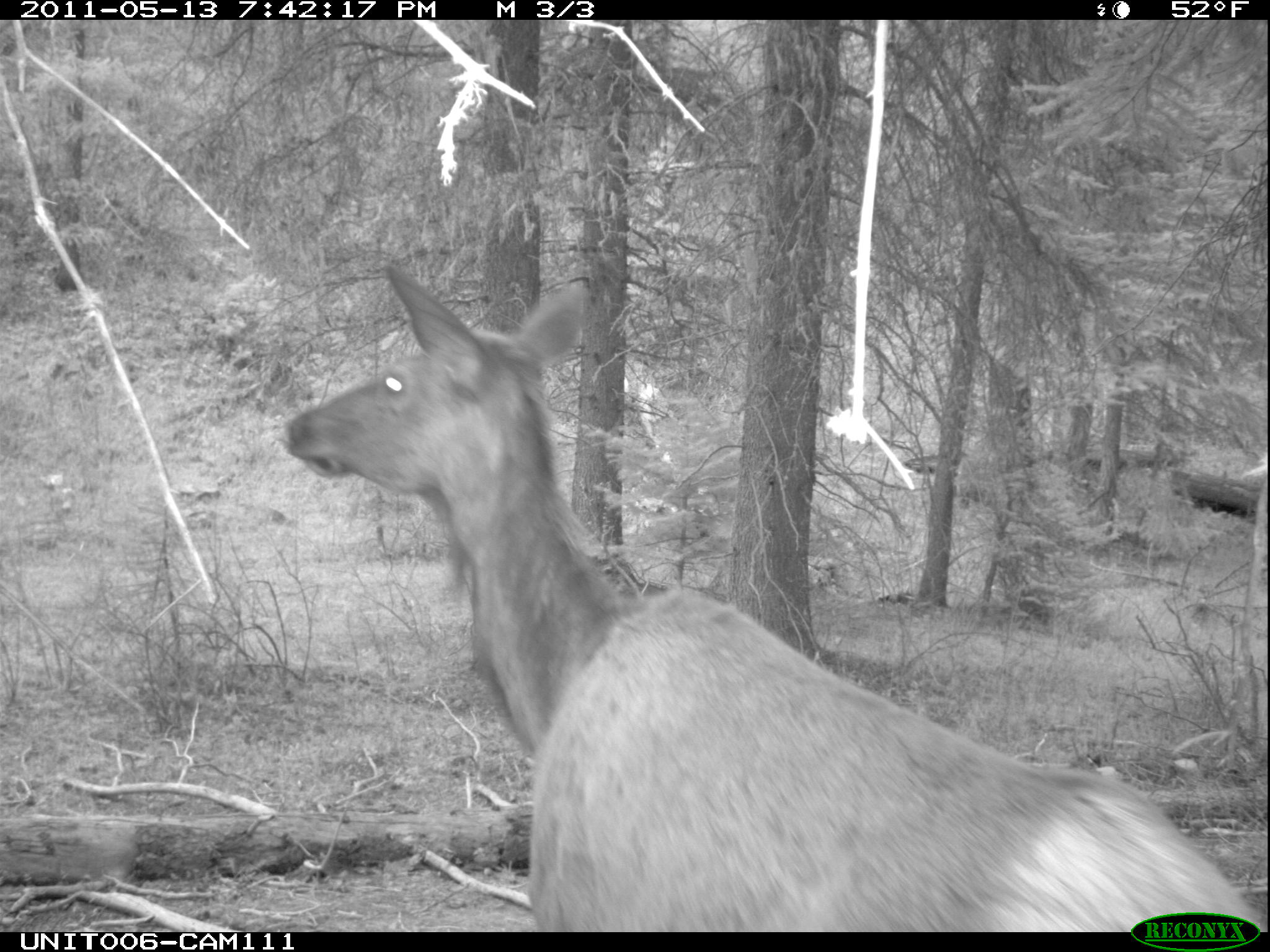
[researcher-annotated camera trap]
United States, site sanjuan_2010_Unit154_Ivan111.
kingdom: Animalia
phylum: Chordata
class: Mammalia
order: Artiodactyla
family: Cervidae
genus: Cervus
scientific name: Cervus elaphus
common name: red deer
Cervus elaphus (red deer).